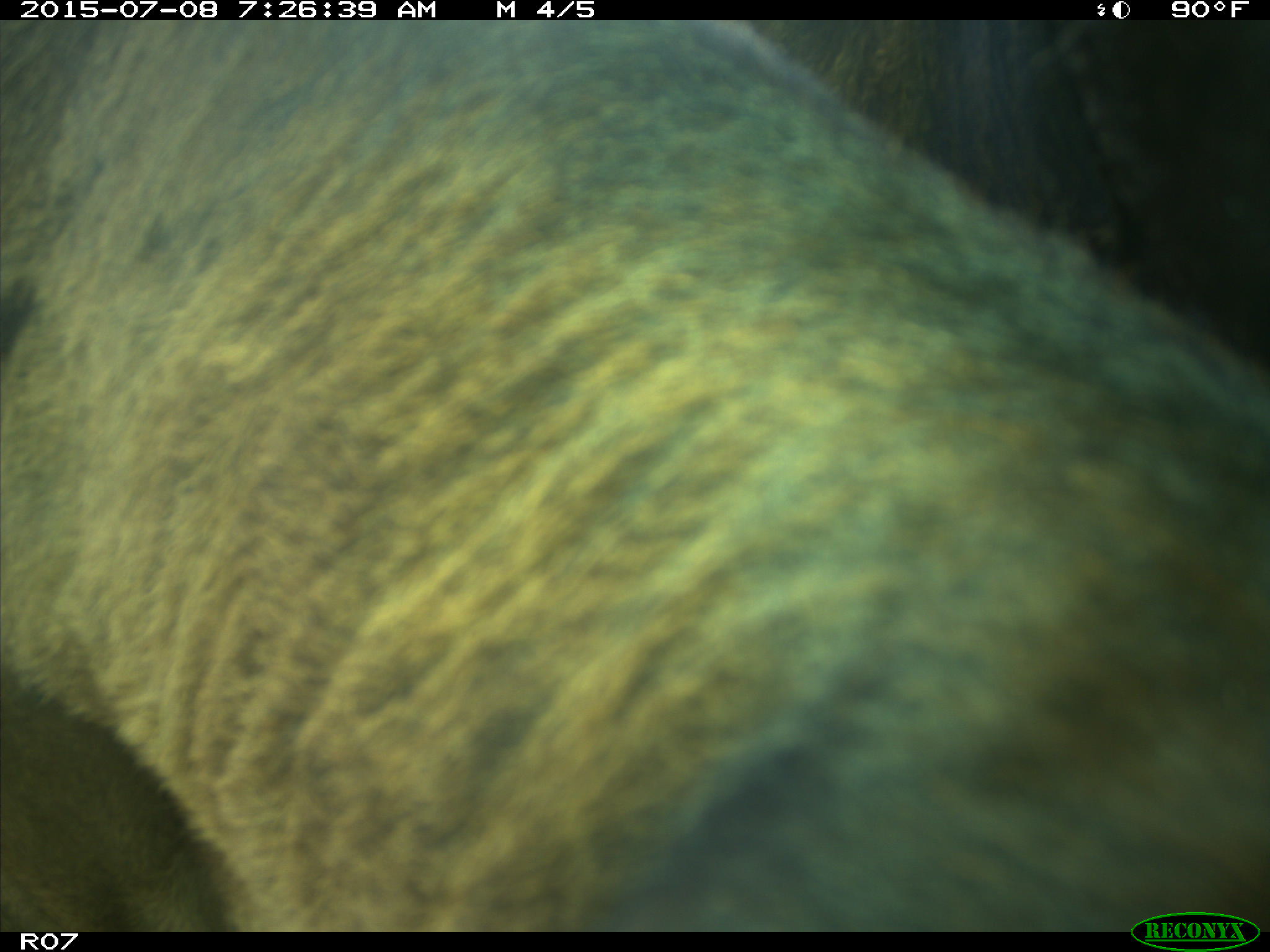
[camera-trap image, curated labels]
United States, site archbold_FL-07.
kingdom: Animalia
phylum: Chordata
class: Mammalia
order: Artiodactyla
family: Bovidae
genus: Bos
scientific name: Bos taurus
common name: domestic cow